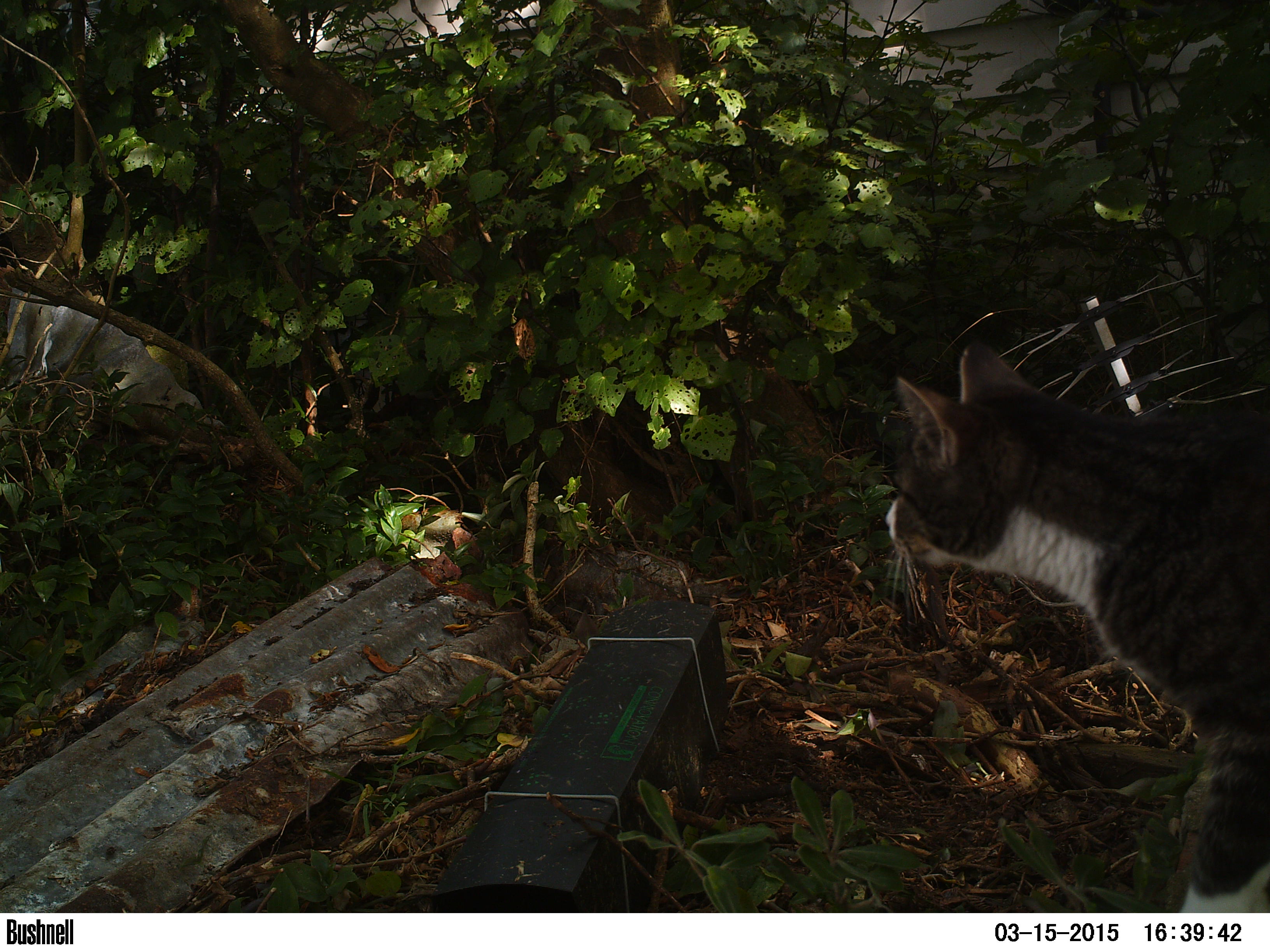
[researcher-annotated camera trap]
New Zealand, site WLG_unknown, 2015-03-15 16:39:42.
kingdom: Animalia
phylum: Chordata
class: Mammalia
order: Carnivora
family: Felidae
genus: Felis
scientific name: Felis catus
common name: domestic cat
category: cat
Cat (domestic cat) (Felis catus).